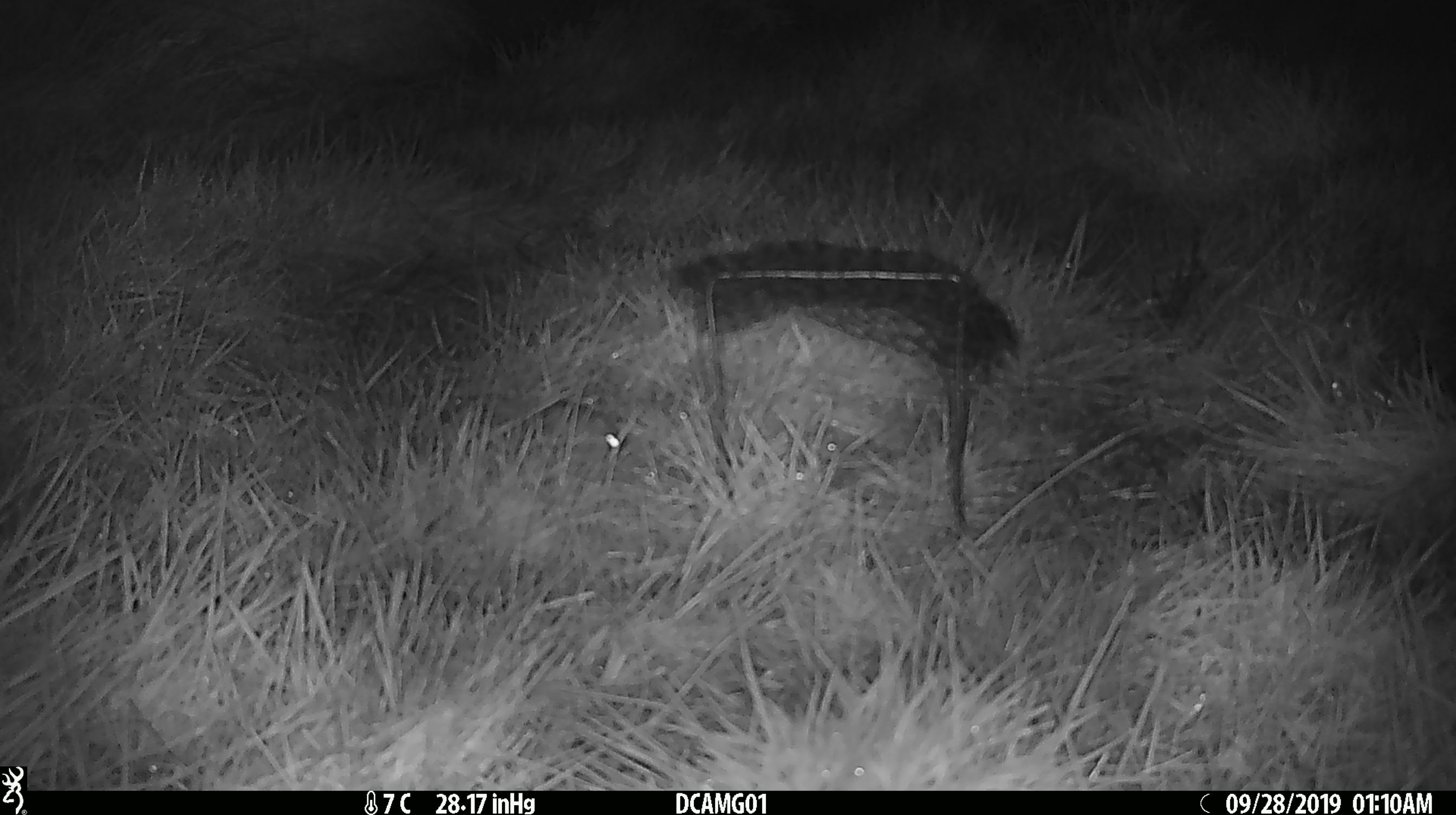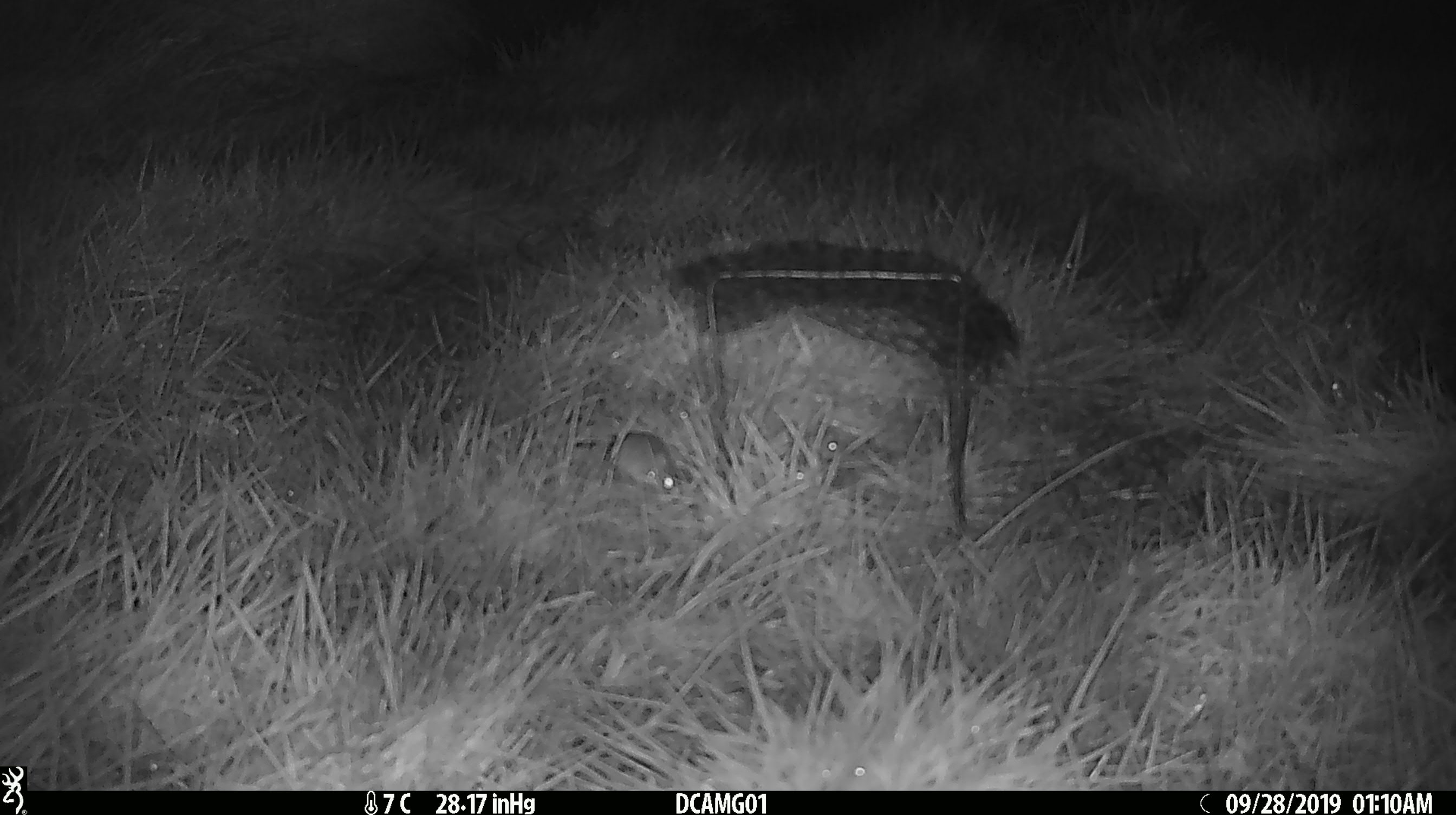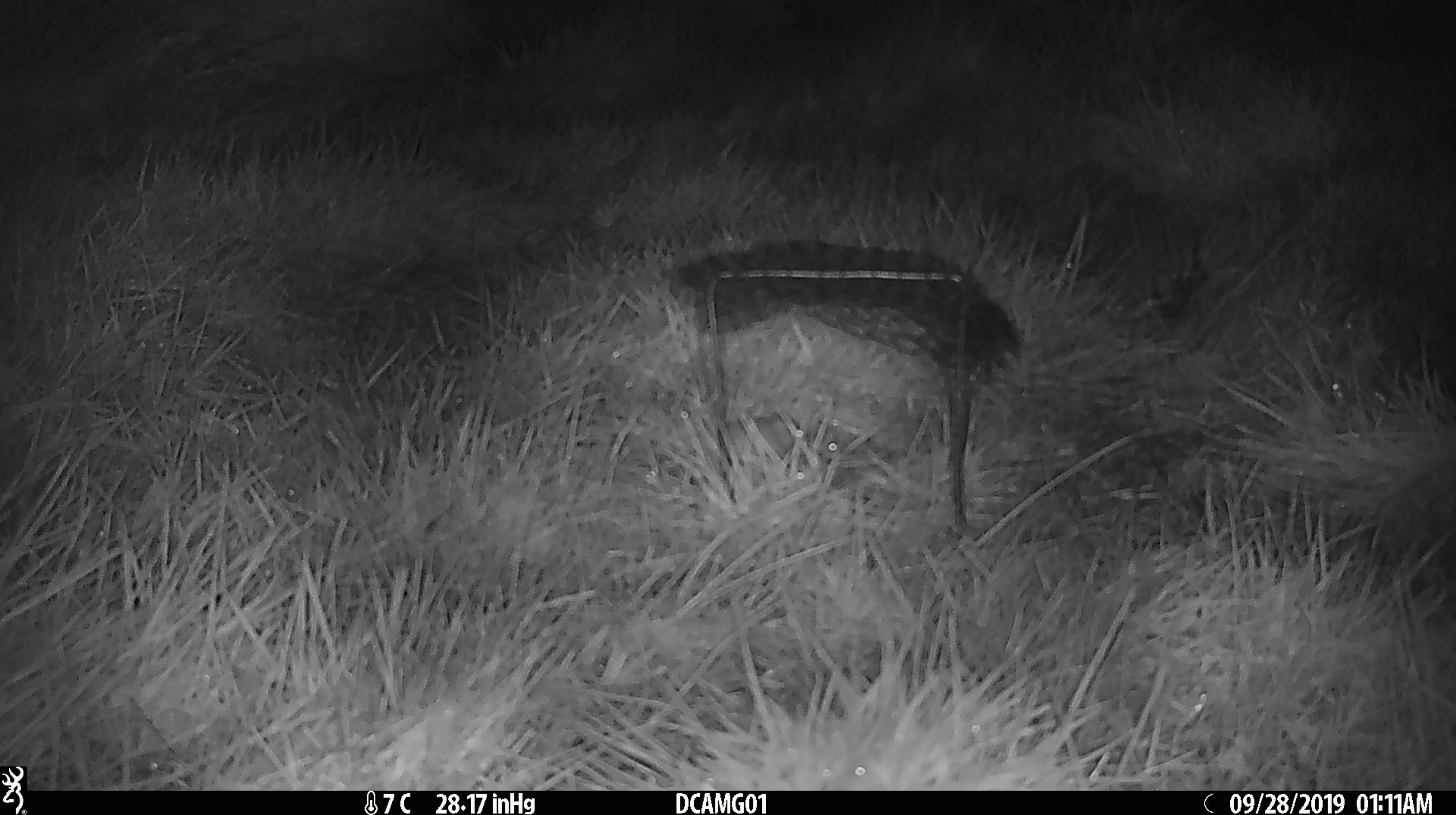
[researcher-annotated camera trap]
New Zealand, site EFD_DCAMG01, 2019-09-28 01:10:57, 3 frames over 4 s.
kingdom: Animalia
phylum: Chordata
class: Mammalia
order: Rodentia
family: Muridae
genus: Mus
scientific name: Mus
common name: mouse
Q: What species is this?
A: Mouse (Mus).